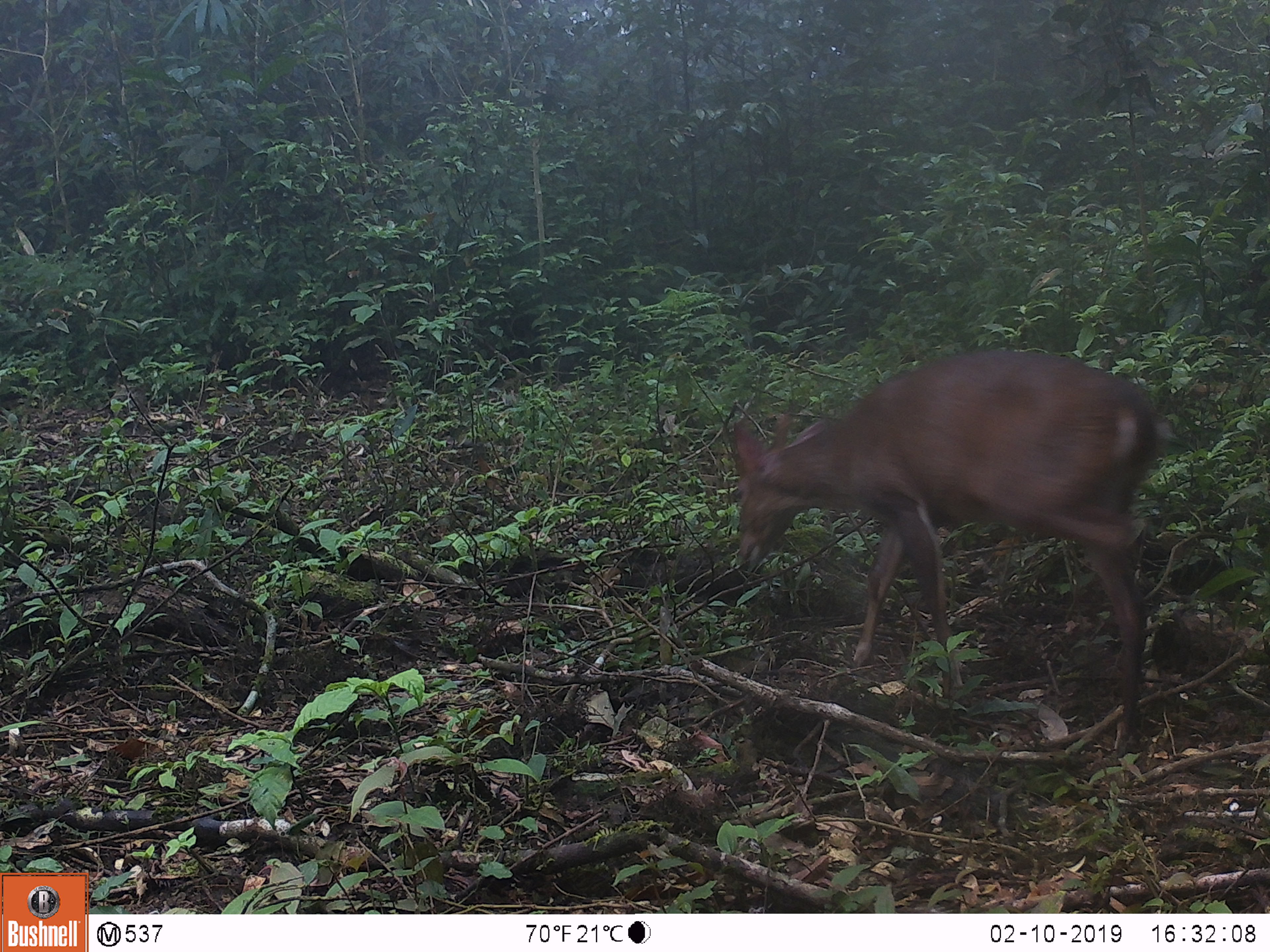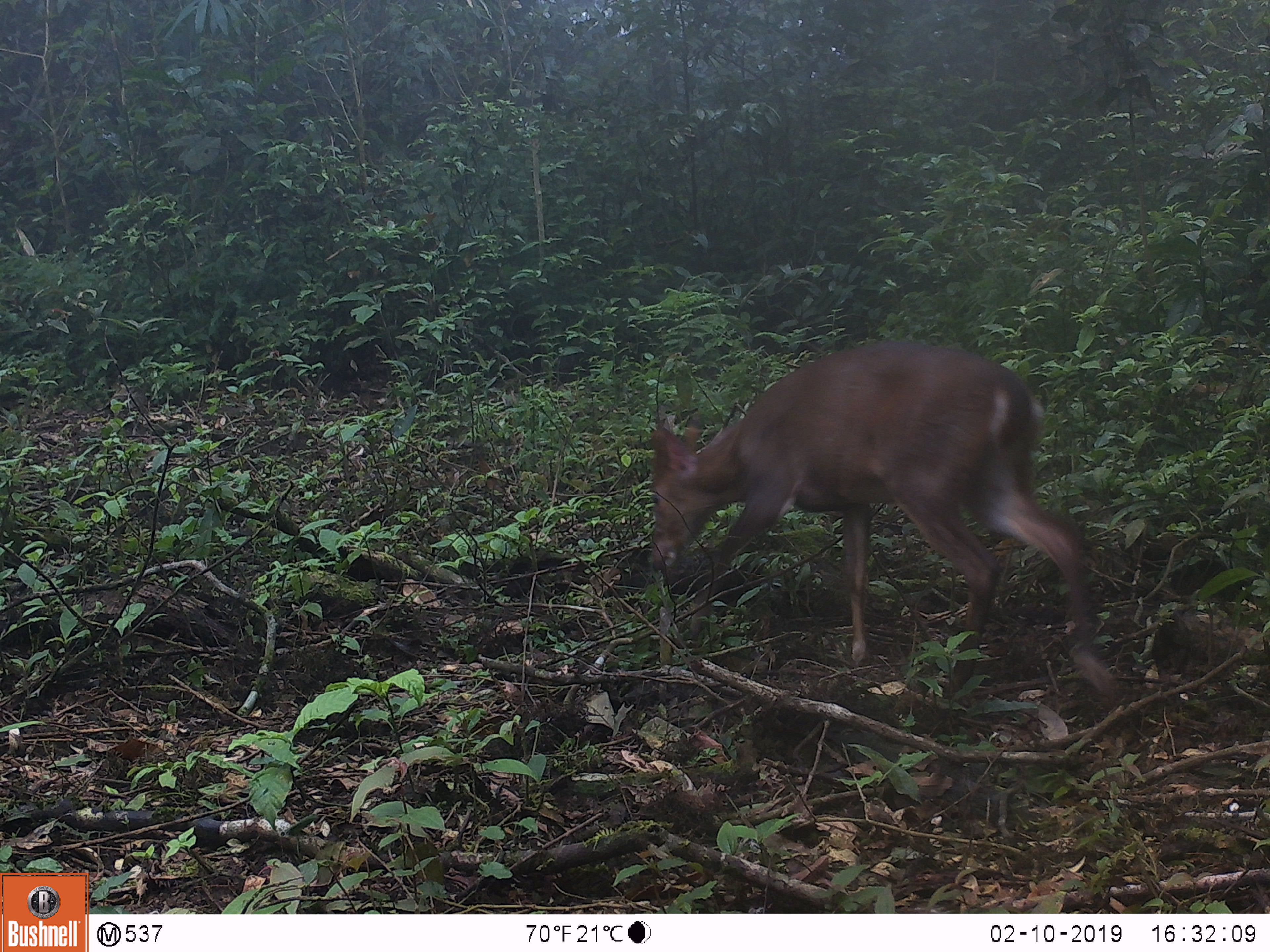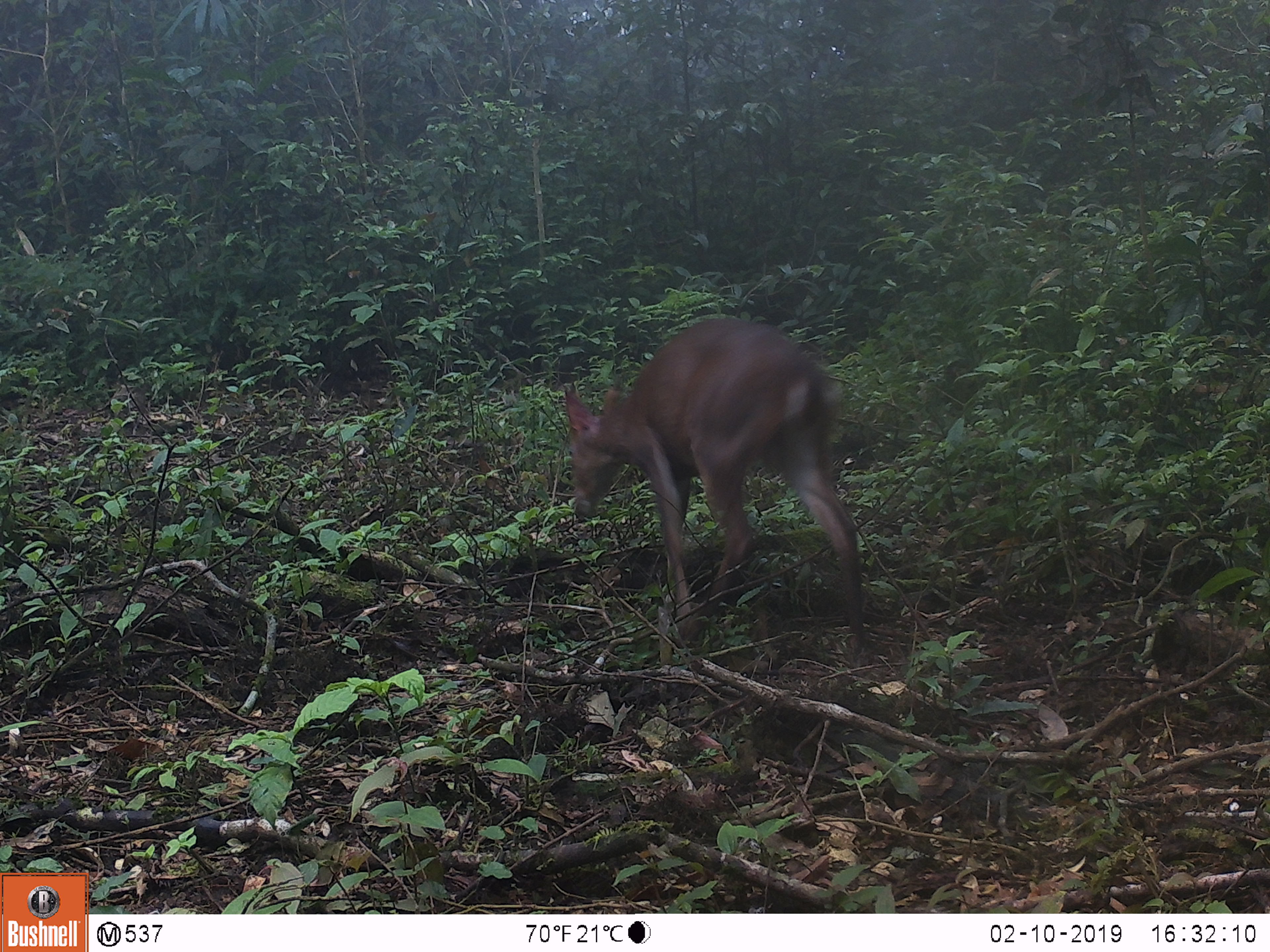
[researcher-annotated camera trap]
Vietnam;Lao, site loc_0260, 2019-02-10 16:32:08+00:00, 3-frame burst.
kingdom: Animalia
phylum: Chordata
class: Mammalia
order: Artiodactyla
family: Cervidae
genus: Muntiacus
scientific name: Muntiacus vuquangensis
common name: large-antlered muntjac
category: large antlered muntjac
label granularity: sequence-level